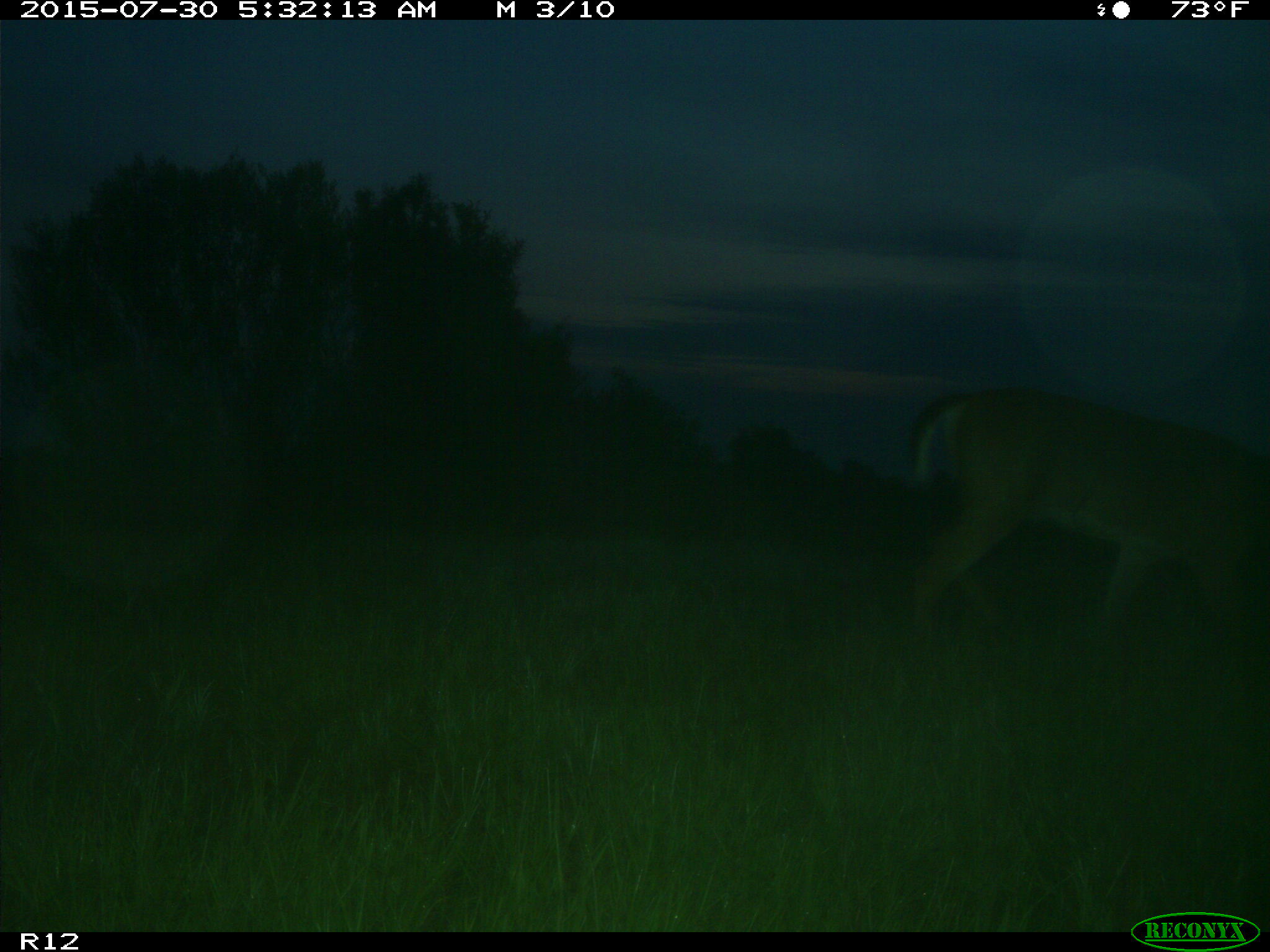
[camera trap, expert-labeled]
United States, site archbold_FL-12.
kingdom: Animalia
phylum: Chordata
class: Mammalia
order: Artiodactyla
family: Cervidae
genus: Odocoileus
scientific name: Odocoileus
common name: deer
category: unidentified deer